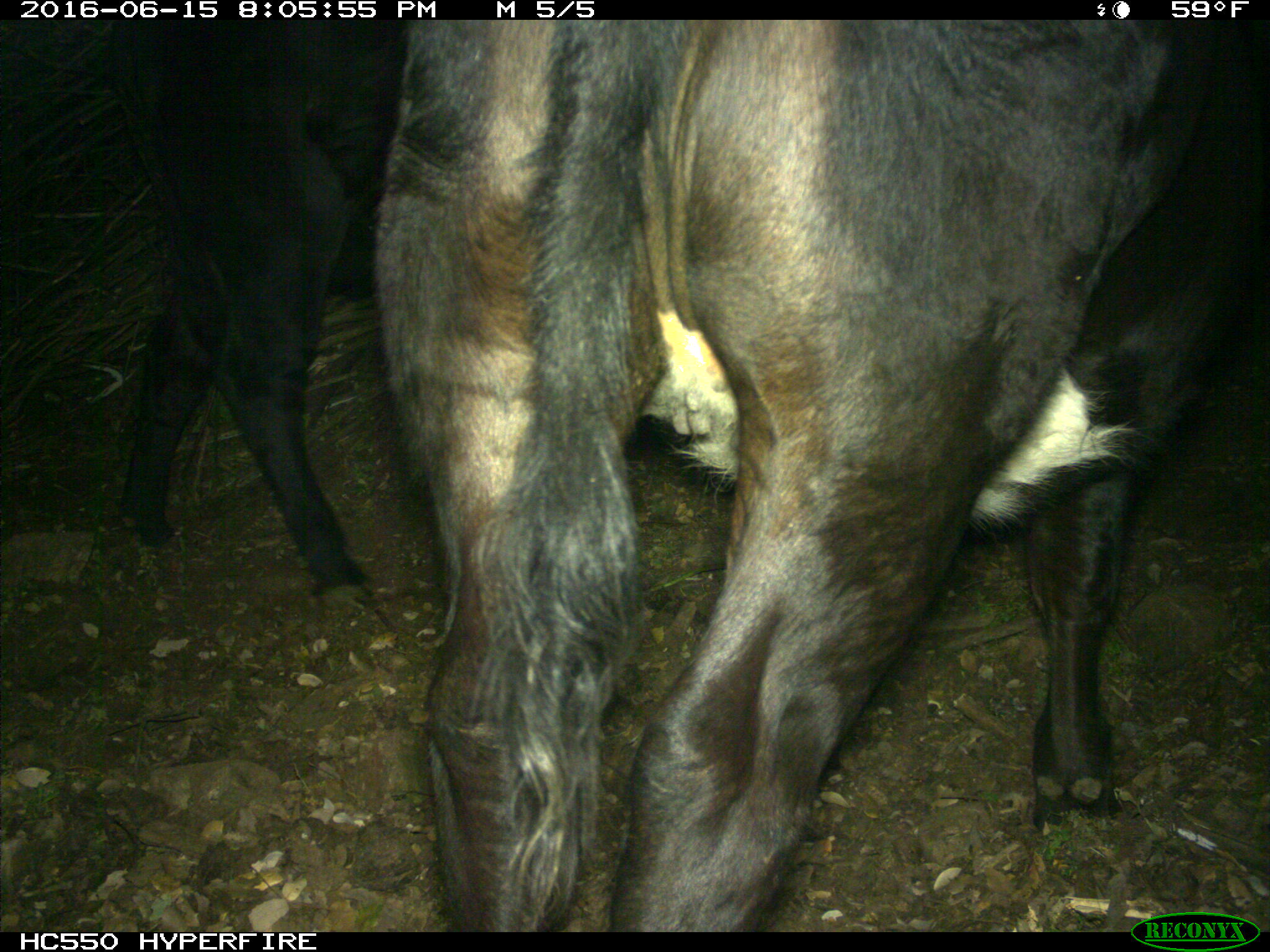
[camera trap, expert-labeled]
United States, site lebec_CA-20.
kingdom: Animalia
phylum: Chordata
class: Mammalia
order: Artiodactyla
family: Bovidae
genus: Bos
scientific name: Bos taurus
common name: domestic cow